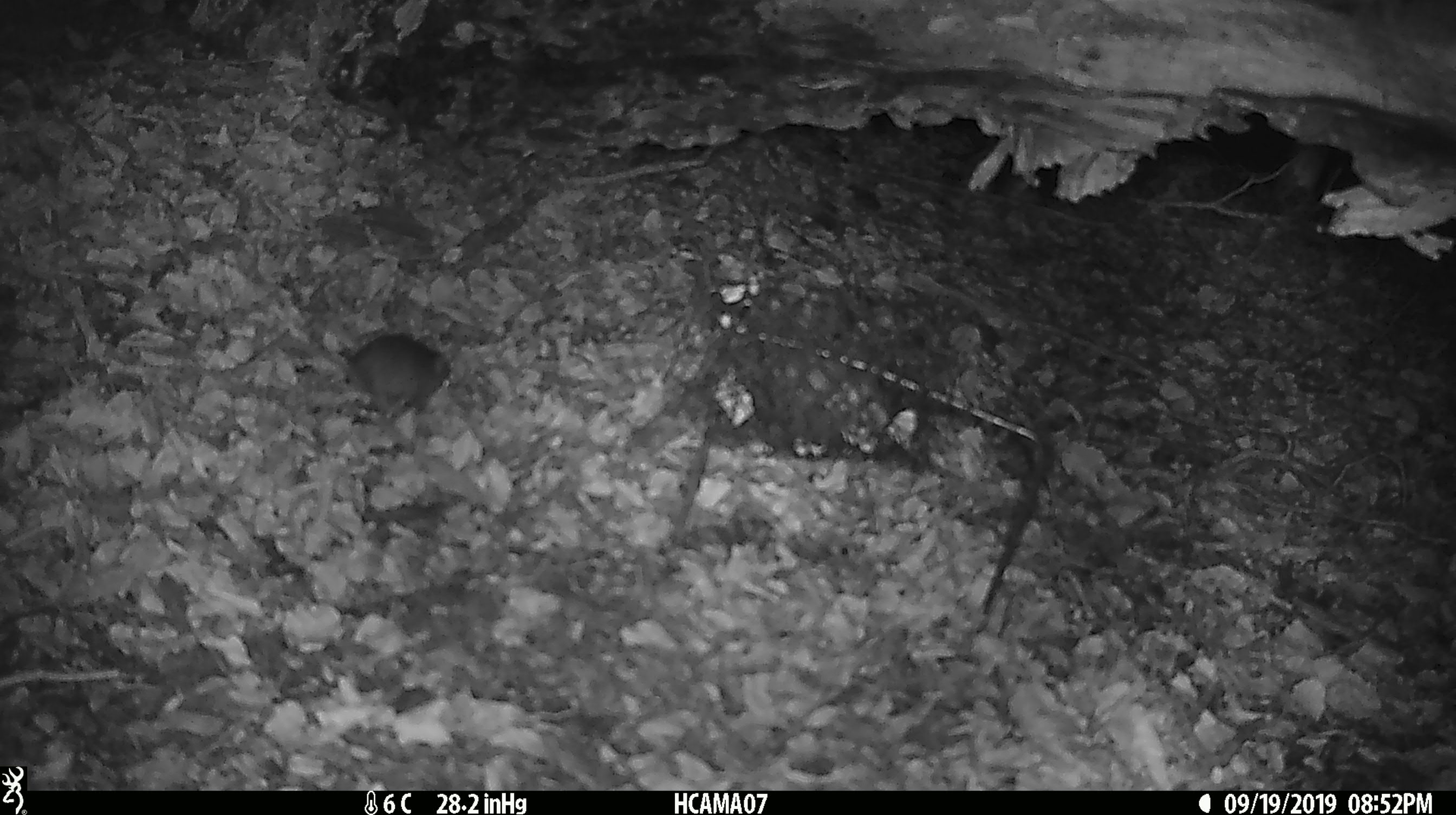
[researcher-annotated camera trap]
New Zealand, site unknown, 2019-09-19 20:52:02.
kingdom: Animalia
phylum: Chordata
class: Mammalia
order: Rodentia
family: Muridae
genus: Mus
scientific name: Mus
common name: mouse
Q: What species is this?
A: Mouse (Mus).